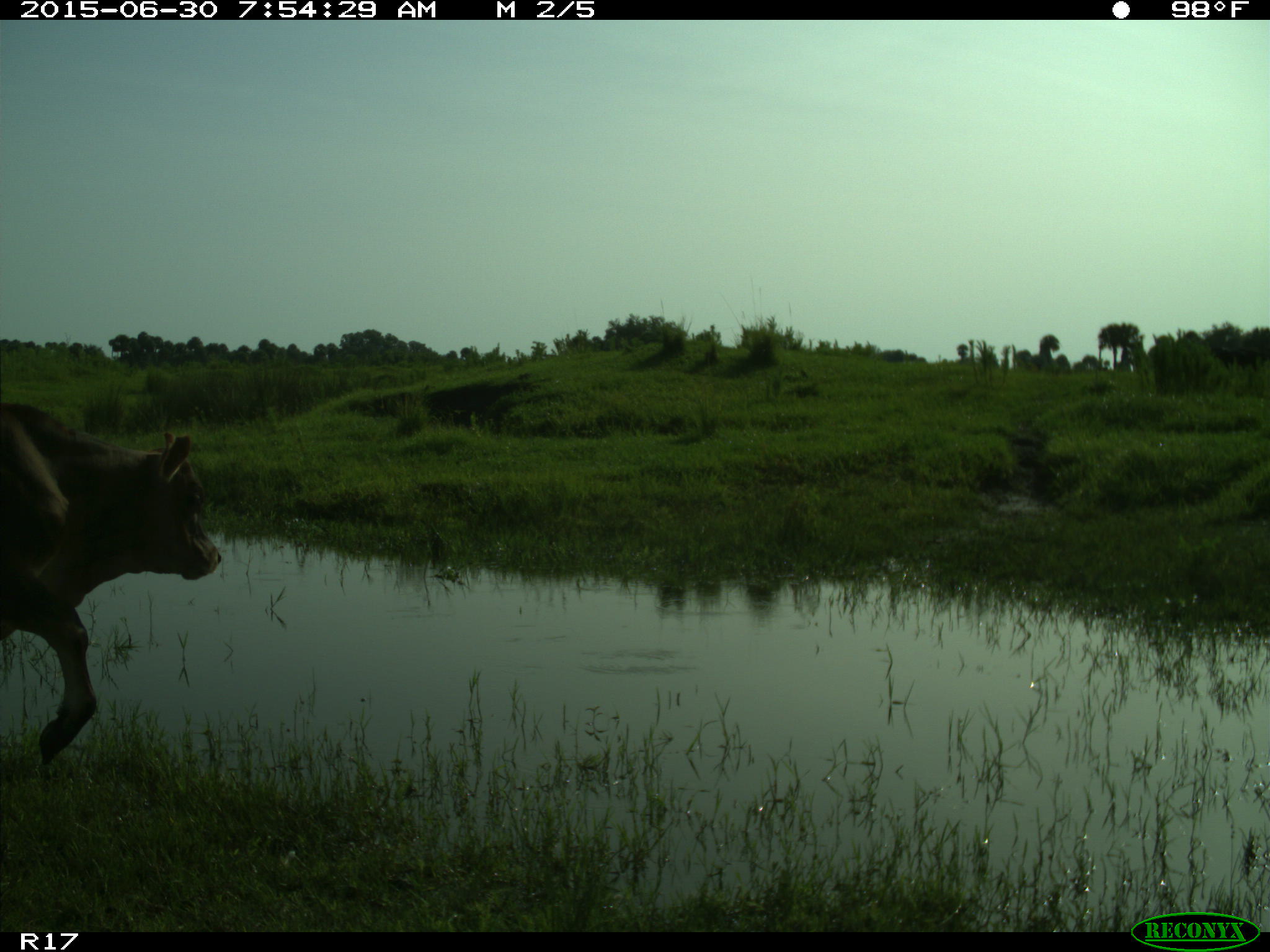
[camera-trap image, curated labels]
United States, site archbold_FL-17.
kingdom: Animalia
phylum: Chordata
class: Mammalia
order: Artiodactyla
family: Bovidae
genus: Bos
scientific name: Bos taurus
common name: domestic cow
Bos taurus (domestic cow).